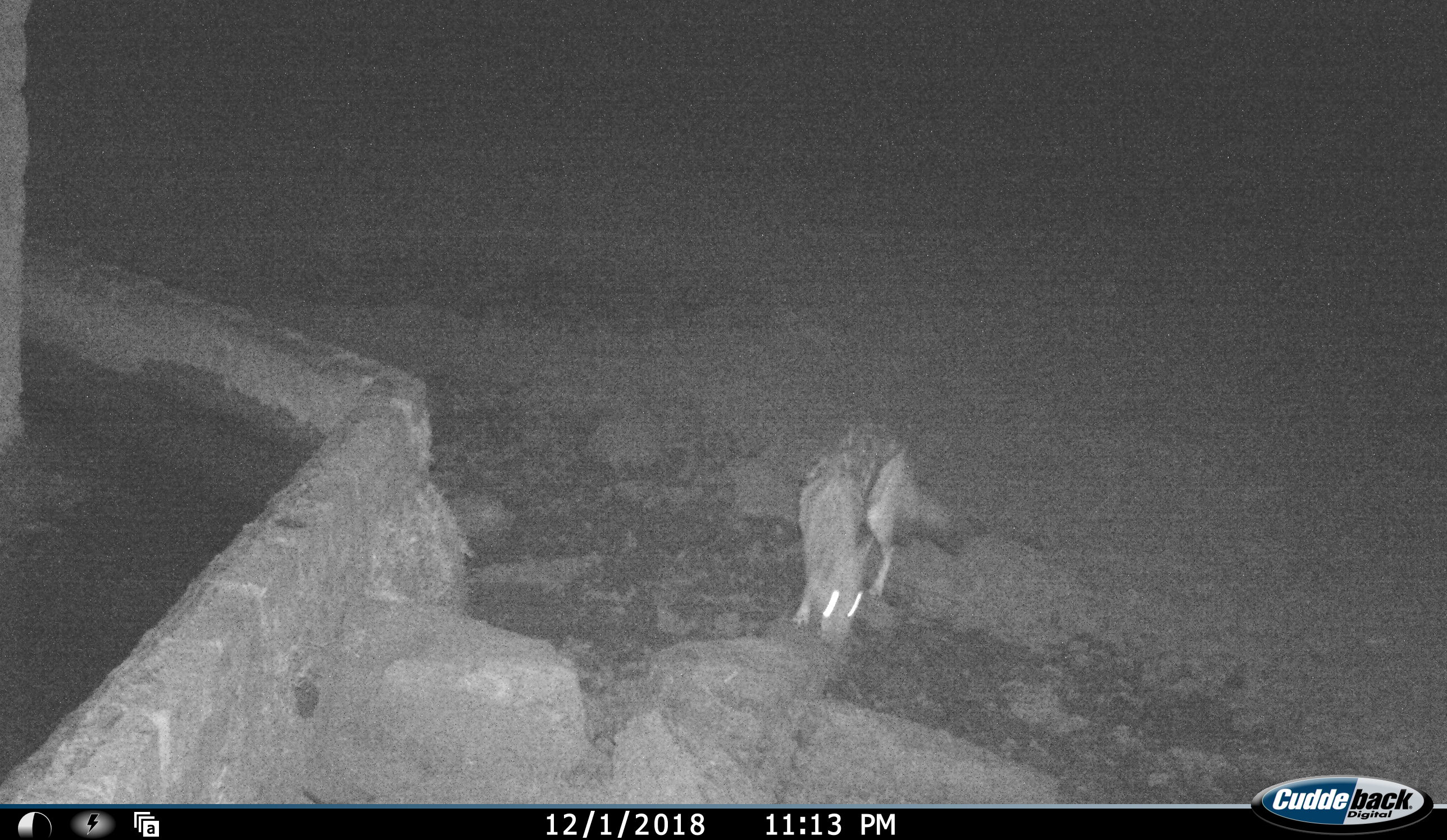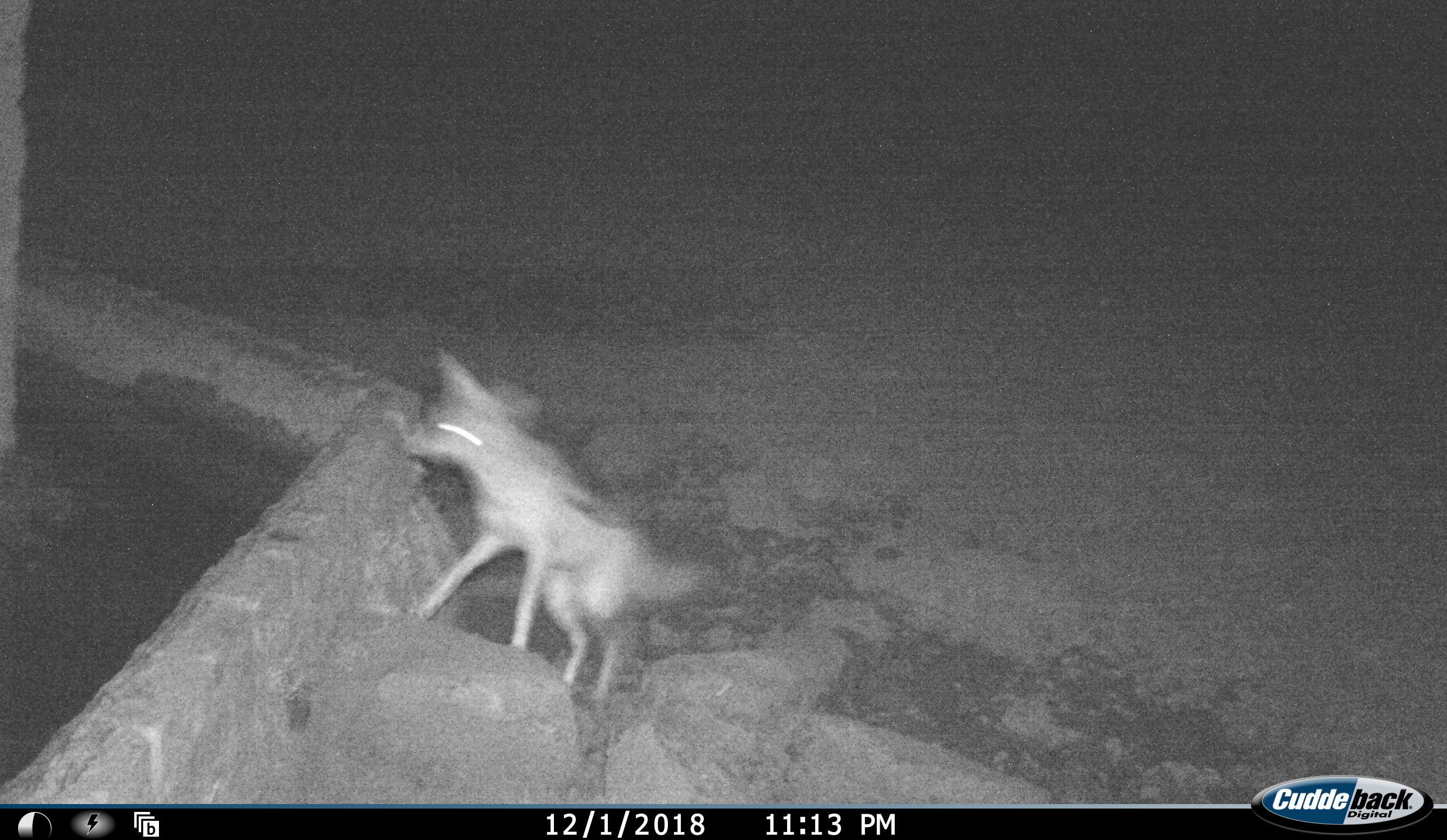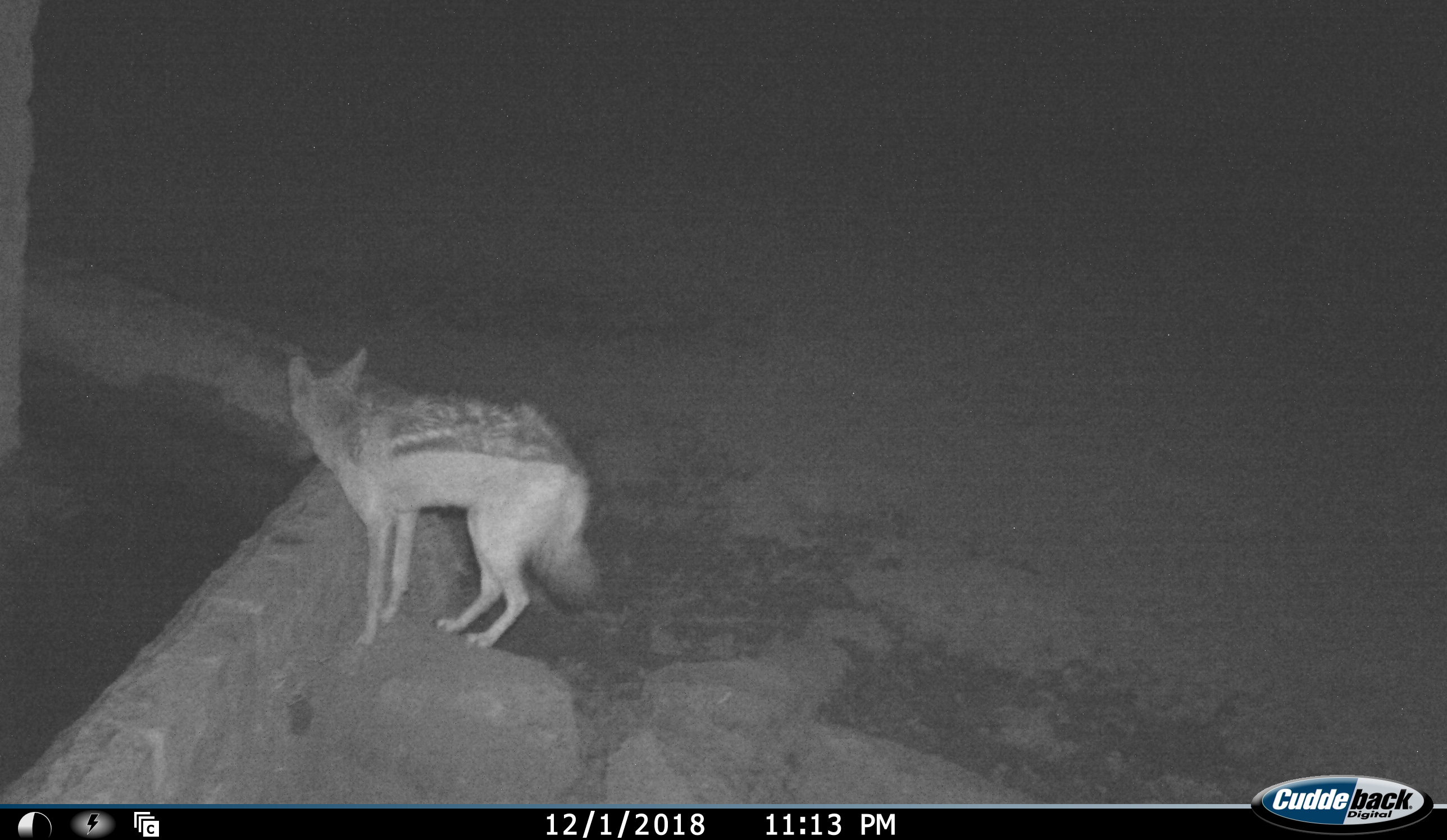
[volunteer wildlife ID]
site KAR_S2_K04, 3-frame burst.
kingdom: Animalia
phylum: Chordata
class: Mammalia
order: Carnivora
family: Canidae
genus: Lupulella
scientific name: Lupulella mesomelas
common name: black-backed jackal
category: jackalblackbacked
Jackalblackbacked (black-backed jackal) (Lupulella mesomelas), count 1. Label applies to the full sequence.